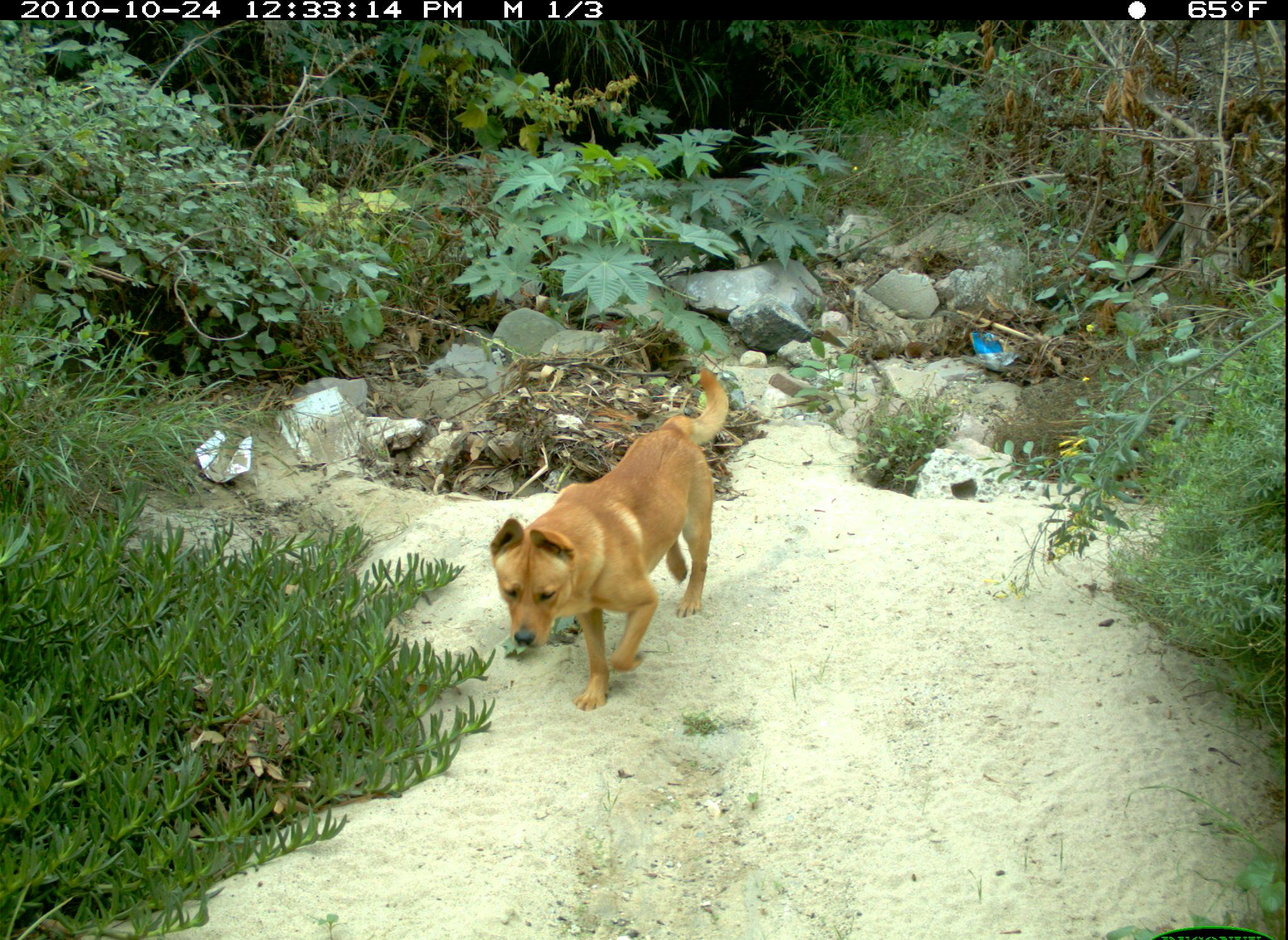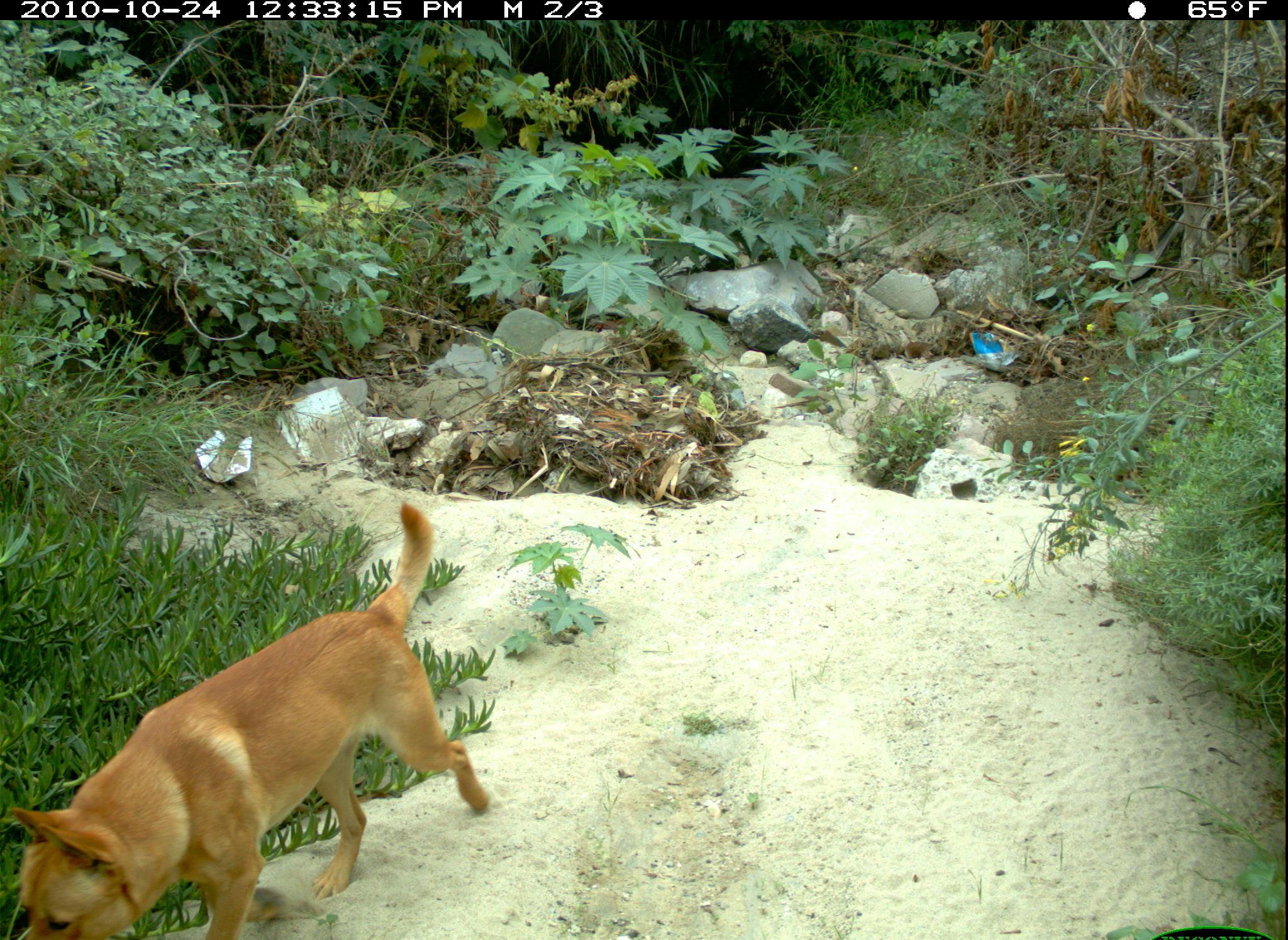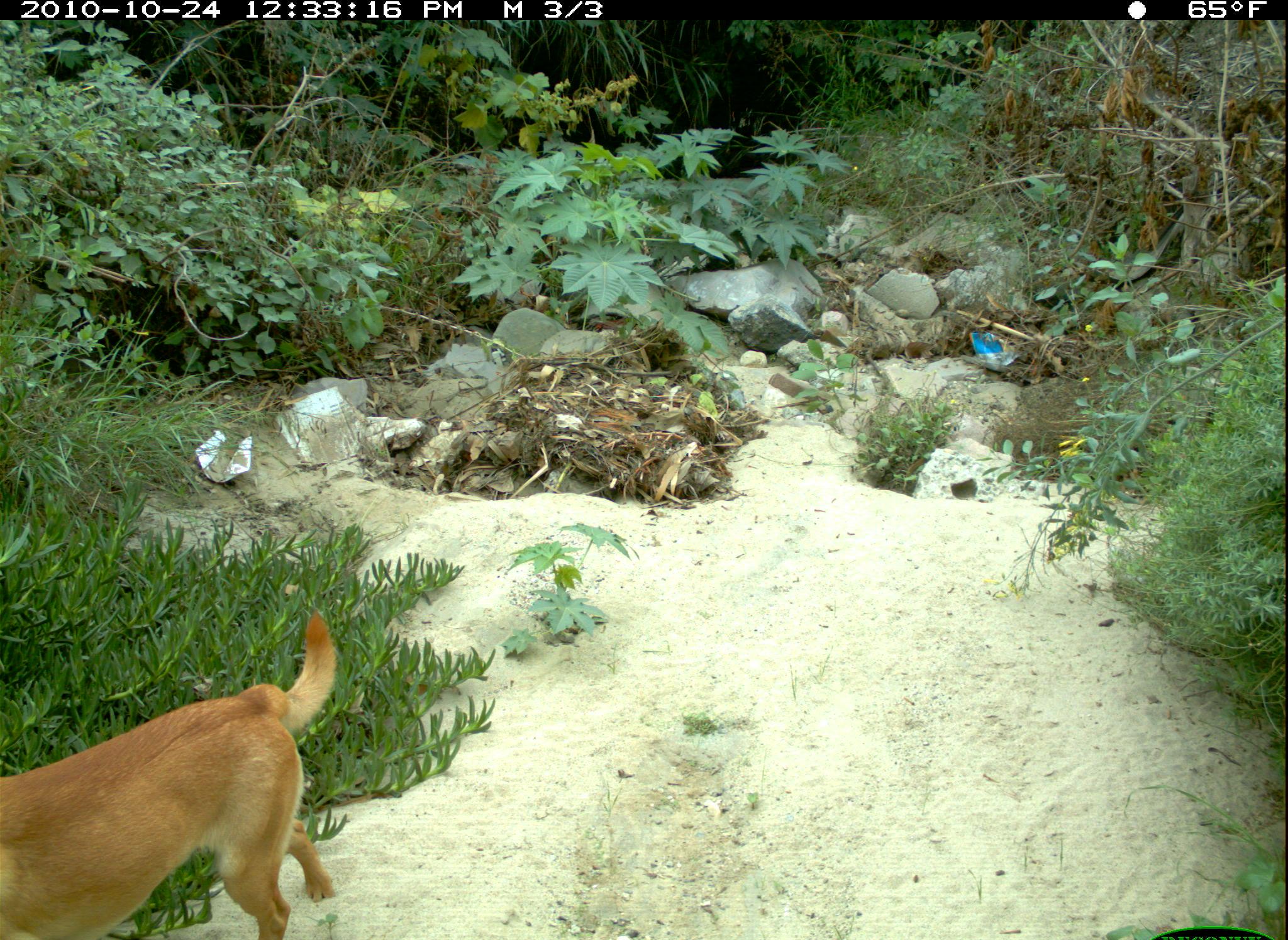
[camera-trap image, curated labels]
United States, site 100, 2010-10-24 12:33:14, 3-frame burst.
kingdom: Animalia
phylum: Chordata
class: Mammalia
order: Carnivora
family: Canidae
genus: Canis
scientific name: Canis familiaris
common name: domestic dog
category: dog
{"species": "dog (domestic dog) (Canis familiaris)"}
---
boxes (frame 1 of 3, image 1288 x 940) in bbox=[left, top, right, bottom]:
dog: bbox=[452, 366, 745, 707]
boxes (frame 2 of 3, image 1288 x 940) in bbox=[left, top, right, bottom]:
dog: bbox=[14, 549, 526, 934]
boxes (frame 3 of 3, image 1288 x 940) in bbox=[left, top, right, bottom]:
dog: bbox=[11, 599, 346, 937]